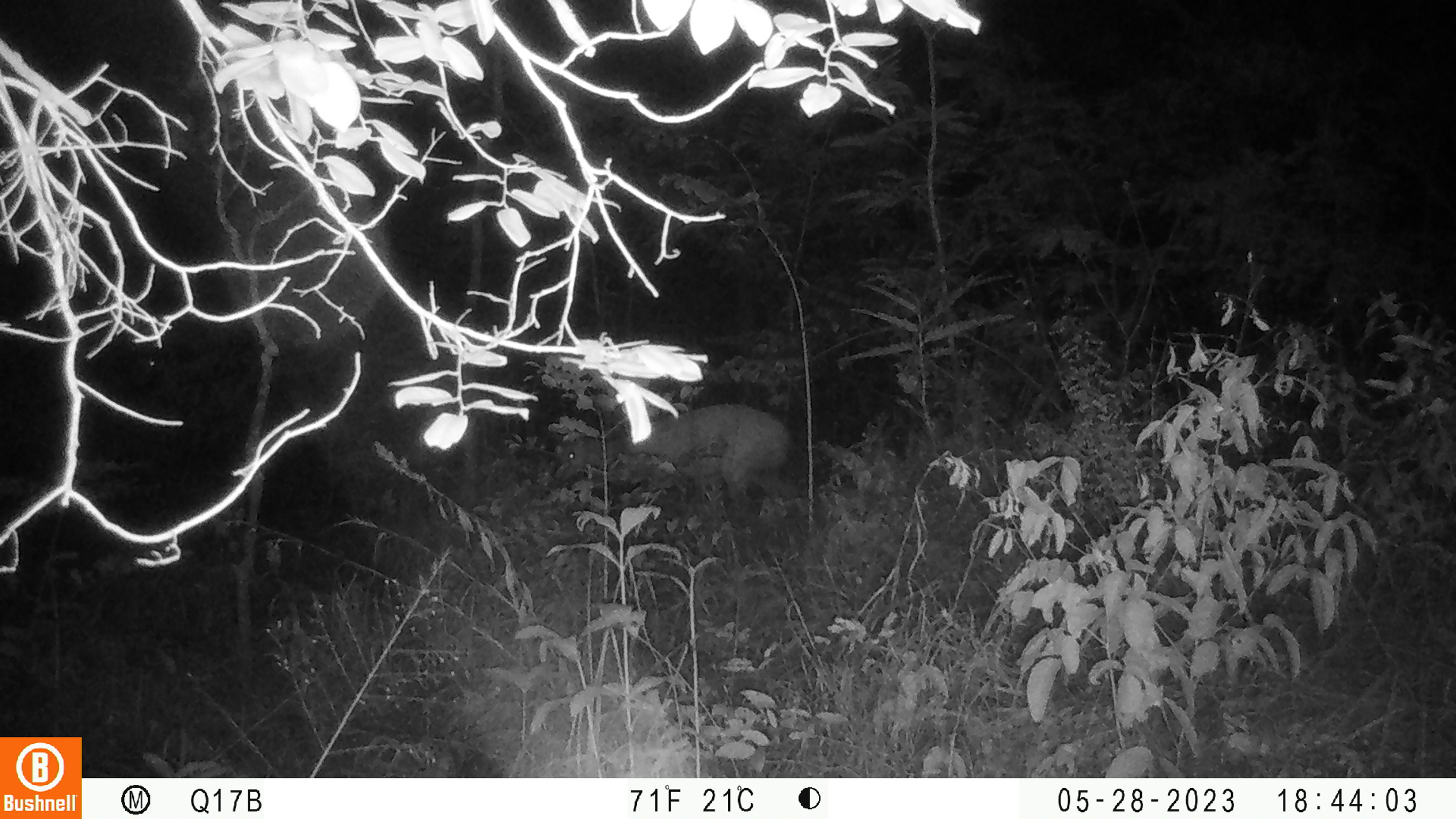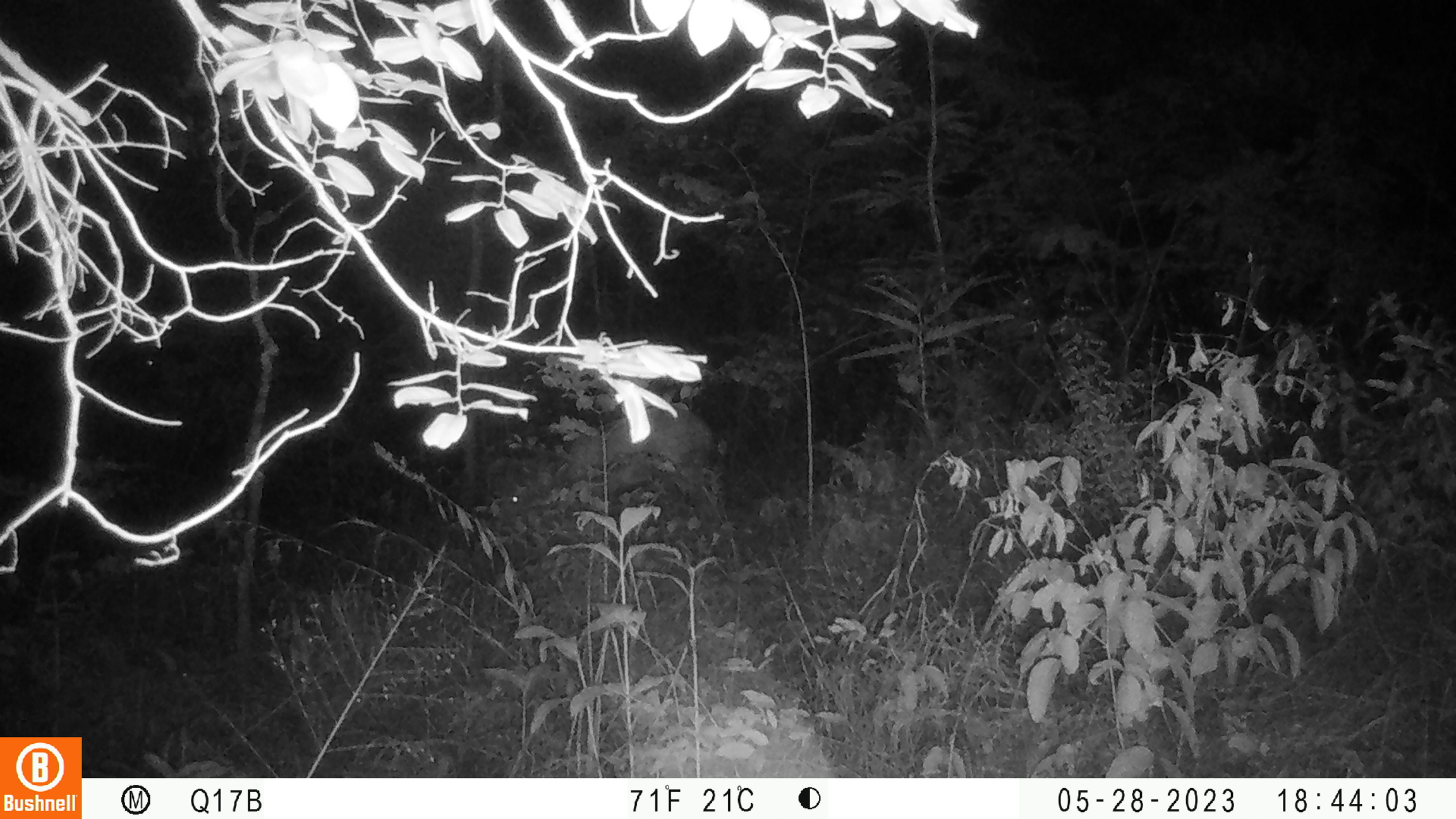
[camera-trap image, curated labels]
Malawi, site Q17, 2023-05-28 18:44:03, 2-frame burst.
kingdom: Animalia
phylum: Chordata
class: Mammalia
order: Artiodactyla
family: Bovidae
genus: Tragelaphus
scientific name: Tragelaphus sylvaticus sylvaticus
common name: cape bushbuck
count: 1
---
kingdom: Animalia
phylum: Chordata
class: Mammalia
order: Artiodactyla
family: Bovidae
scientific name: Antilopinae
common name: small antelope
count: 1